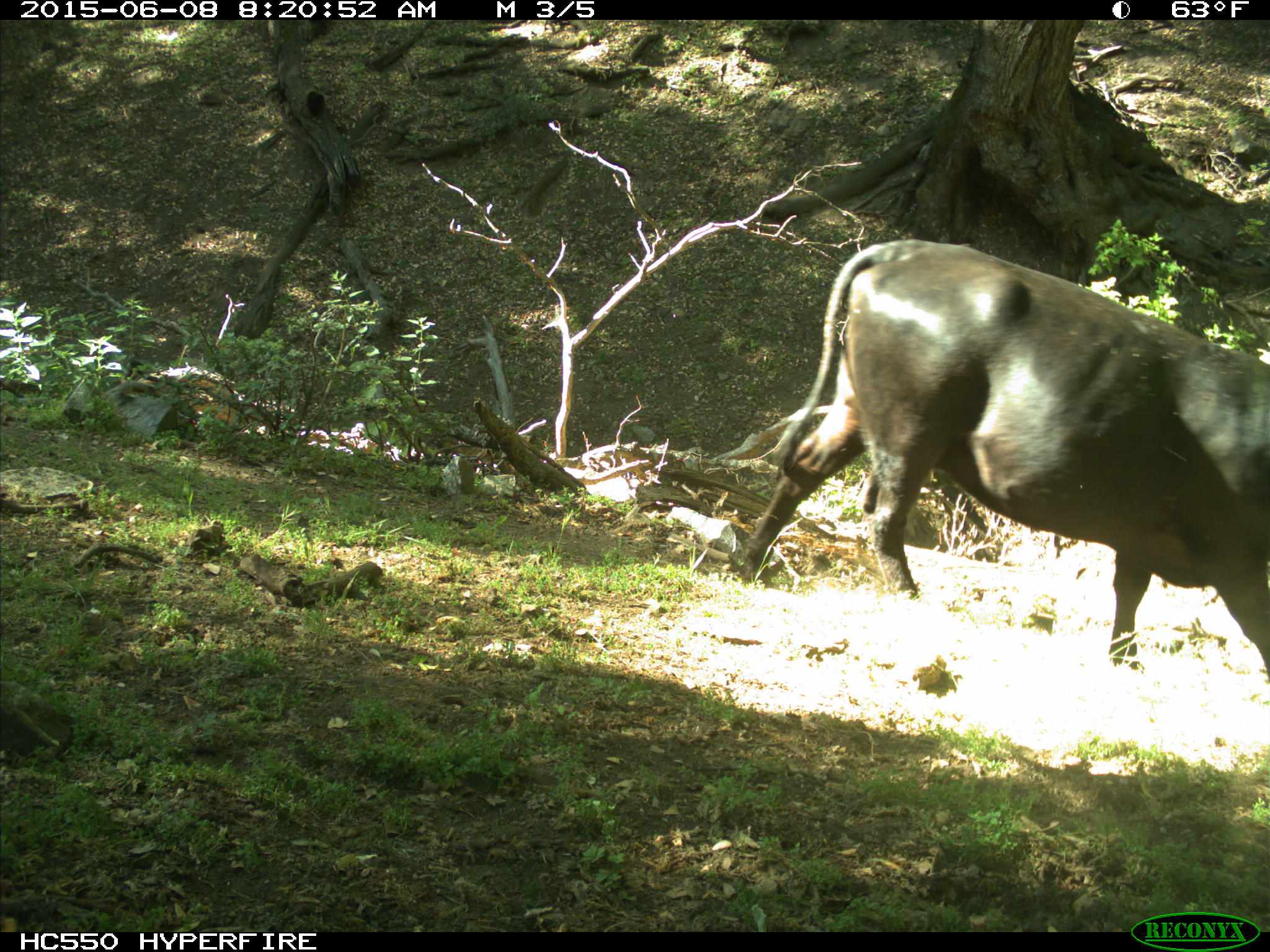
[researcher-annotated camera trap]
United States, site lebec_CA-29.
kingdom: Animalia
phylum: Chordata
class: Mammalia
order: Artiodactyla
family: Bovidae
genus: Bos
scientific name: Bos taurus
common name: domestic cow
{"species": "Bos taurus (domestic cow)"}